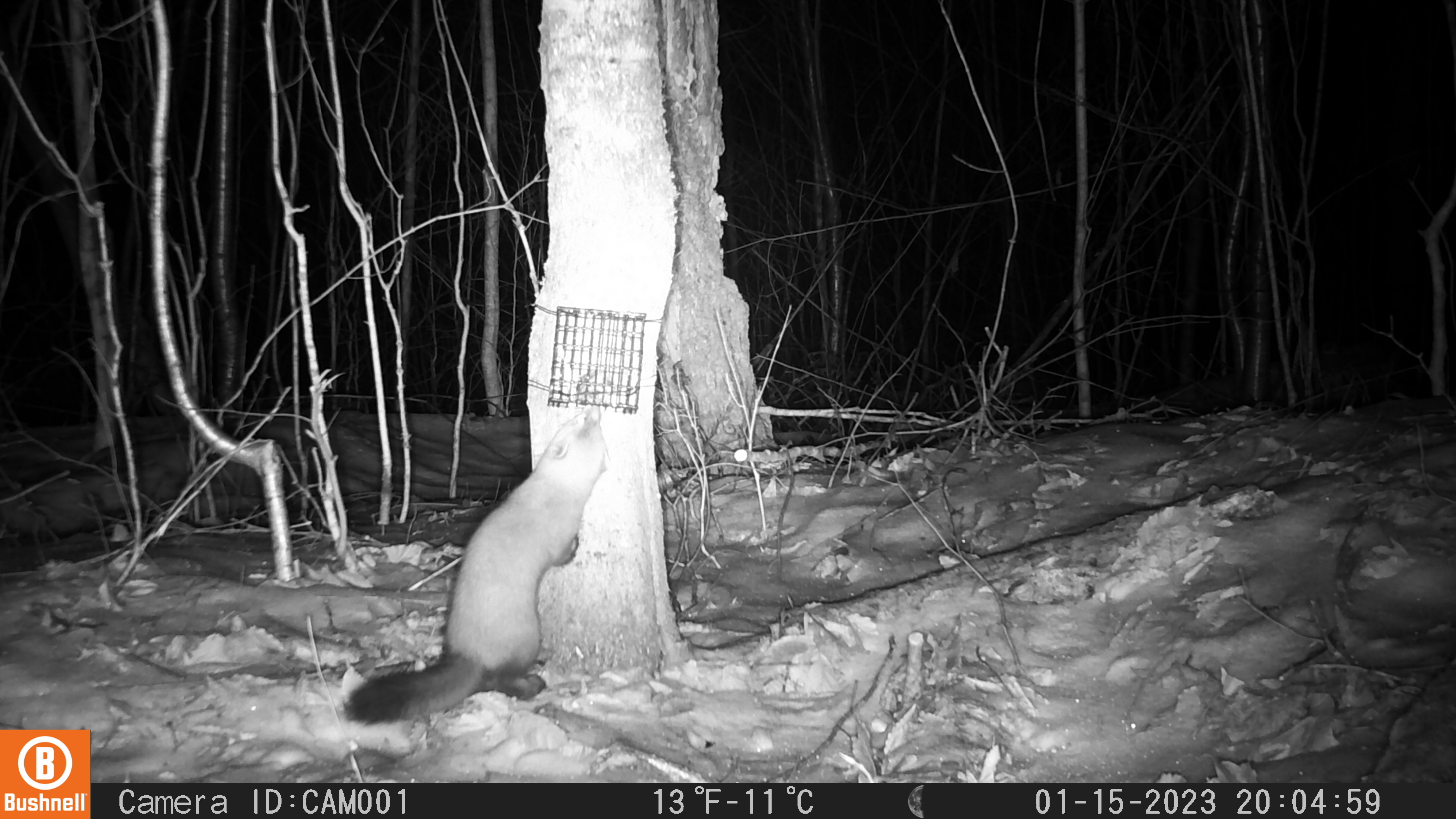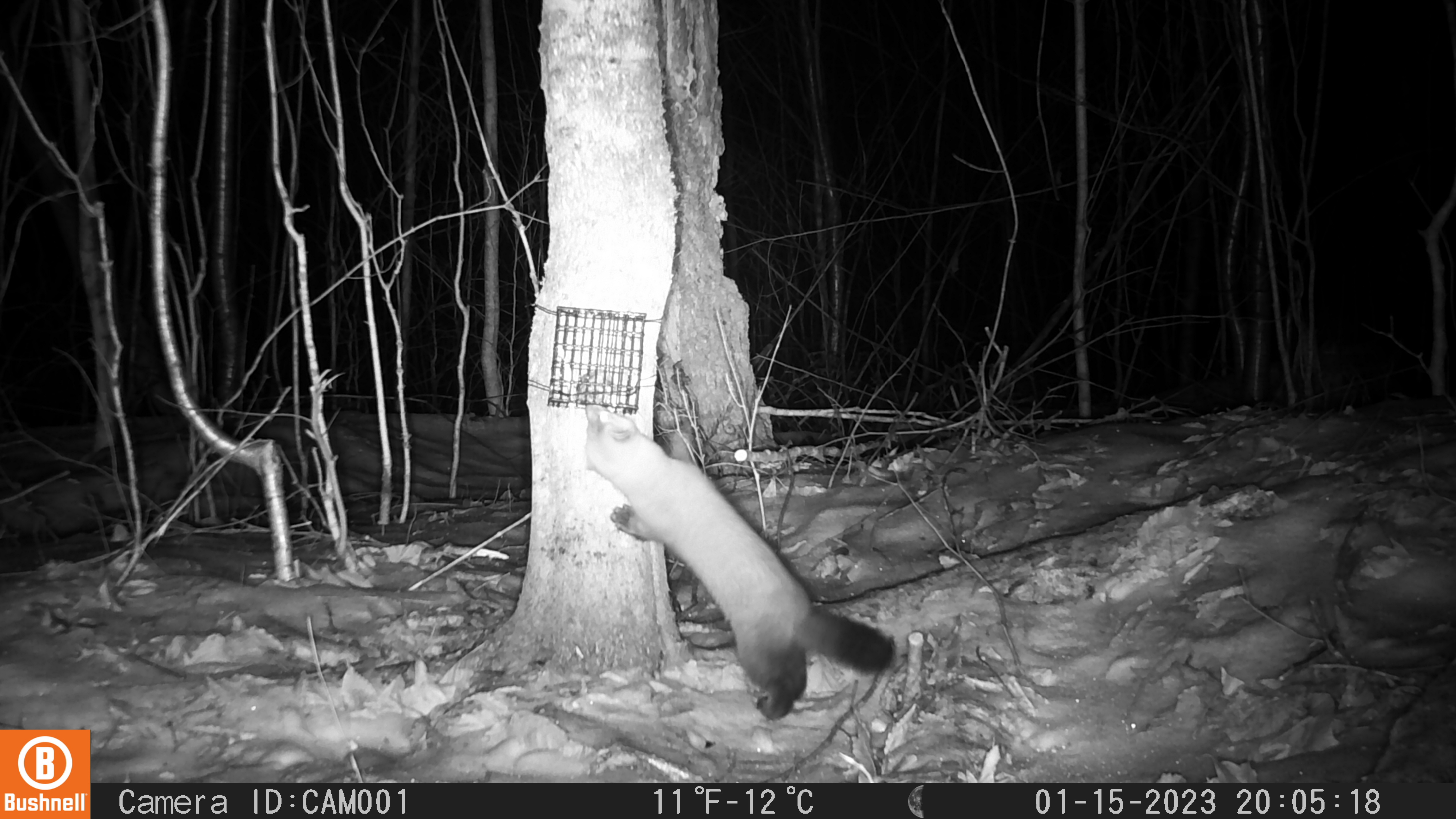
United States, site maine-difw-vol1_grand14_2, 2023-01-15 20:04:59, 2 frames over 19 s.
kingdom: Animalia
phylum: Chordata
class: Mammalia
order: Carnivora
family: Mustelidae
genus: Martes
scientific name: Martes americana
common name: american marten